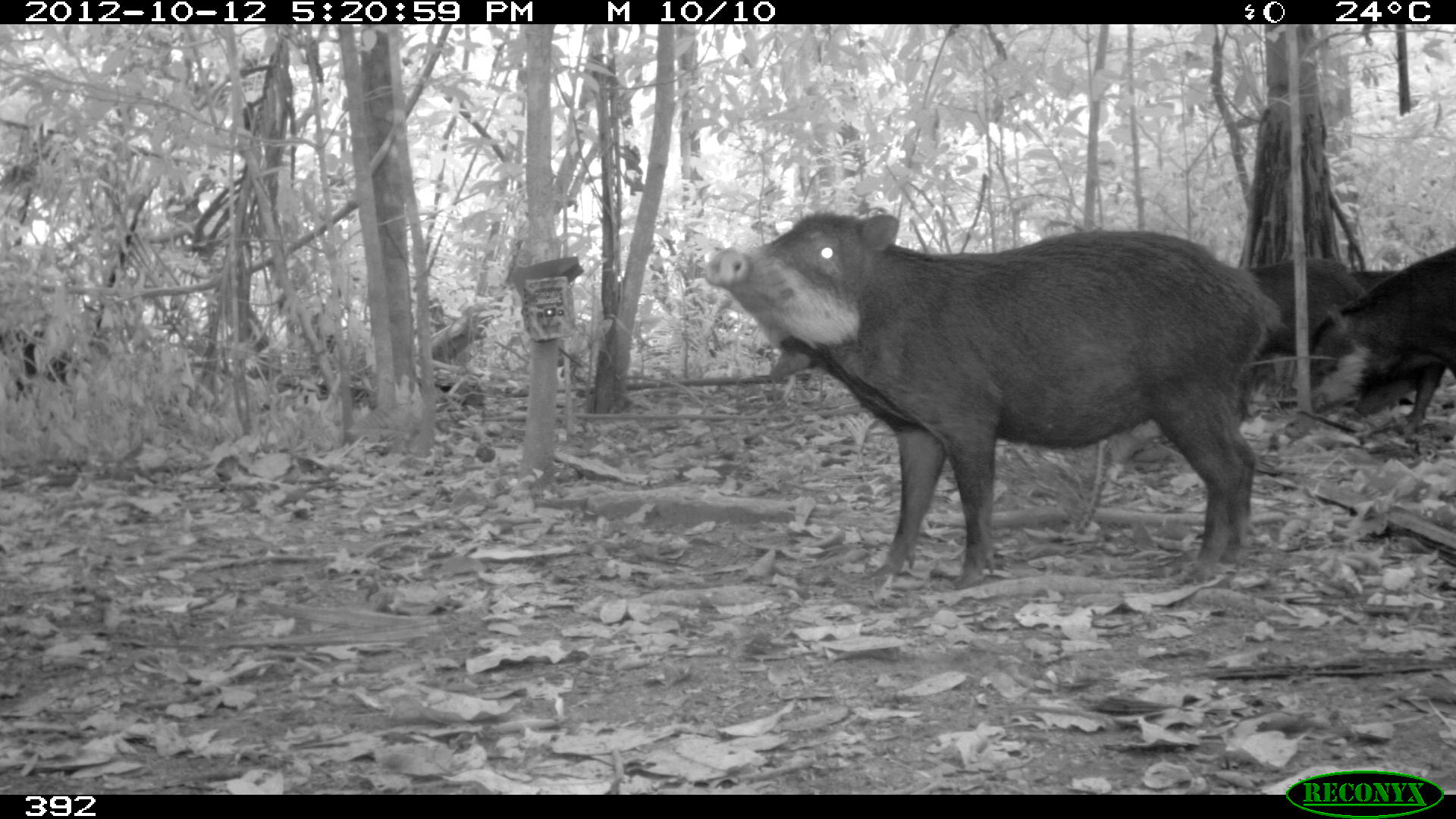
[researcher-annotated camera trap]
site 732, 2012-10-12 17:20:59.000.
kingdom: Animalia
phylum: Chordata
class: Mammalia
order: Artiodactyla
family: Tayassuidae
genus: Tayassu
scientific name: Tayassu pecari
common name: white-lipped peccary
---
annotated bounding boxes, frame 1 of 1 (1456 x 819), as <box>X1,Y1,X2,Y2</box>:
tayassu pecari: <box>704,209,1282,588</box>; <box>1309,244,1455,421</box>; <box>1243,257,1367,422</box>; <box>0,324,84,404</box>; <box>1353,271,1401,293</box>